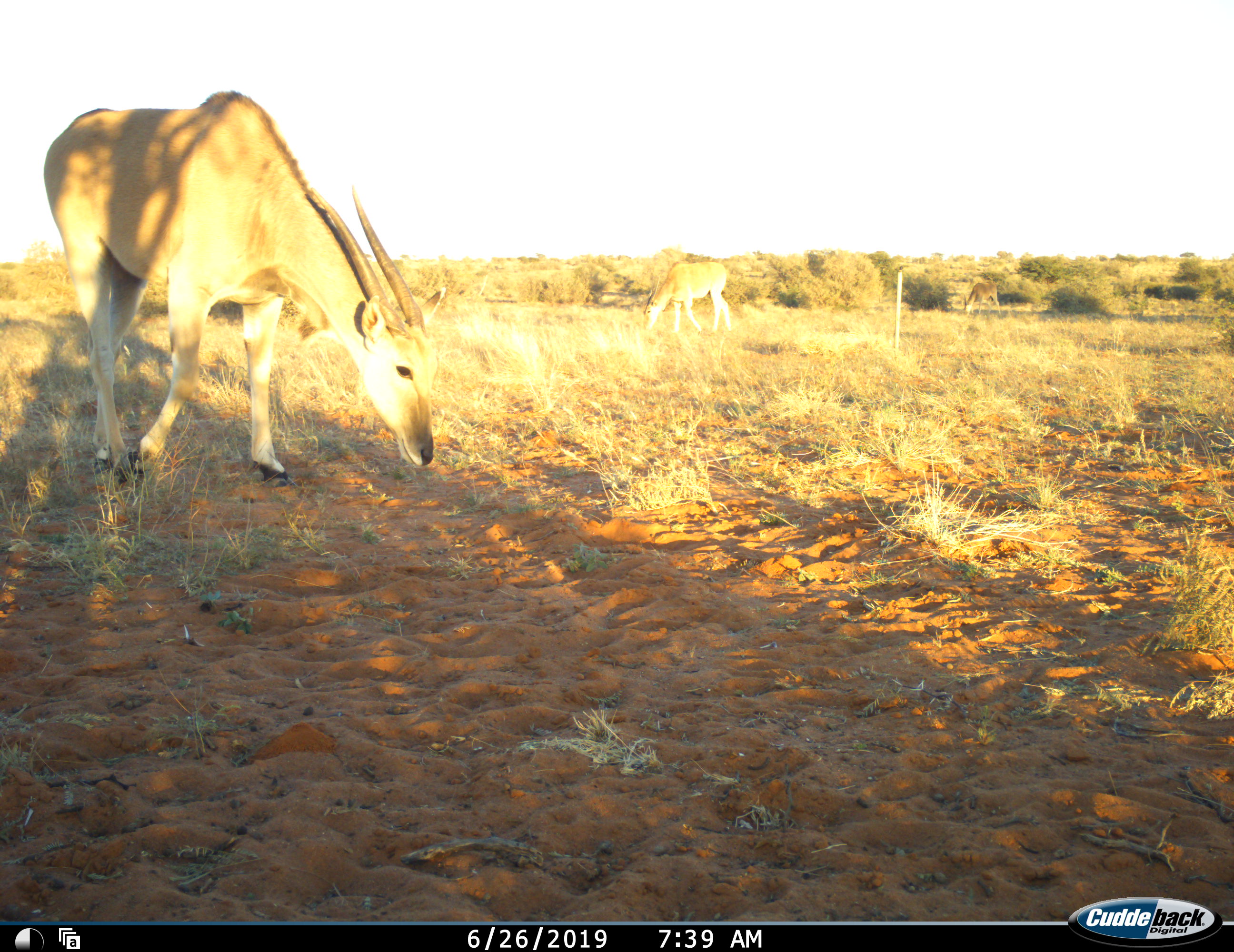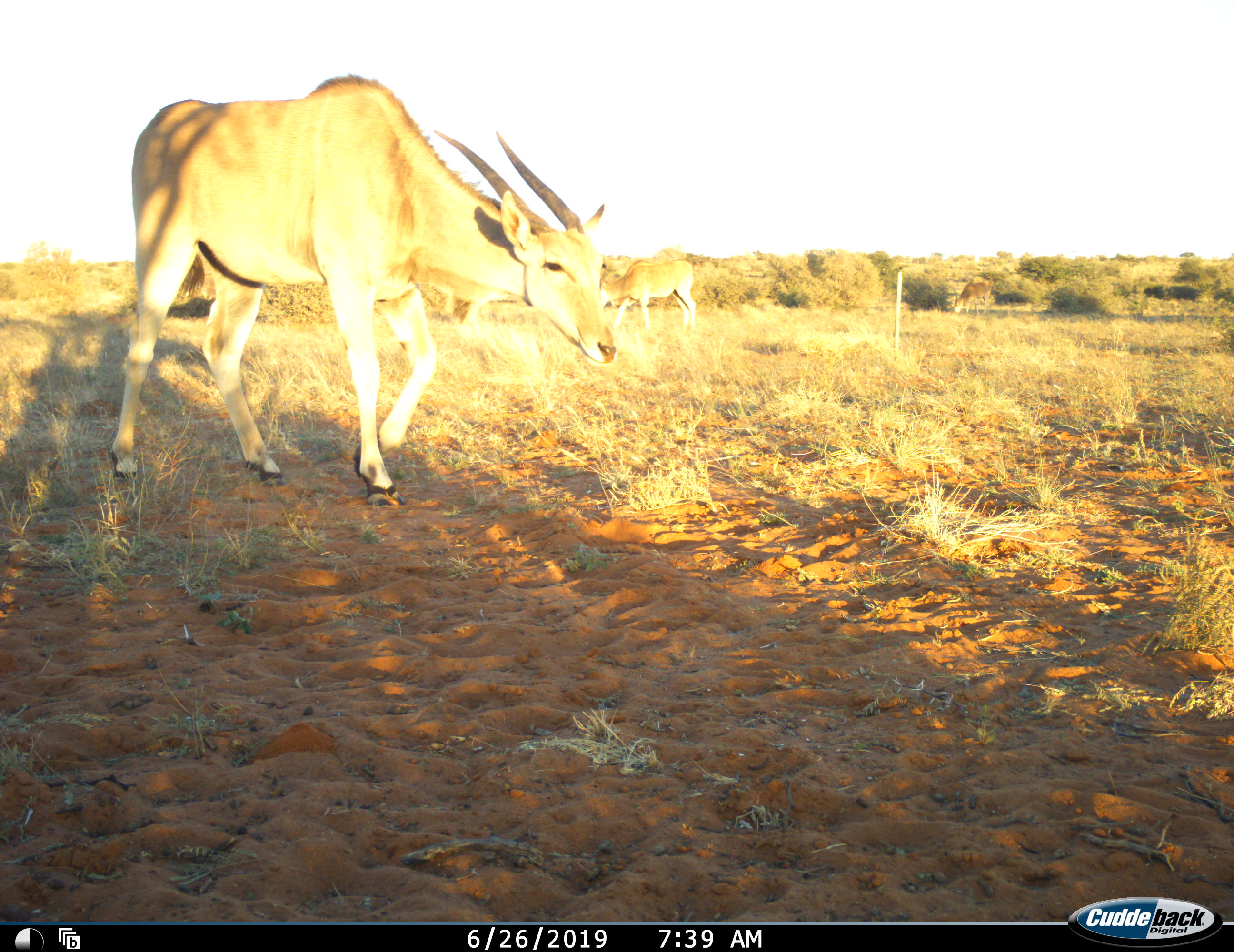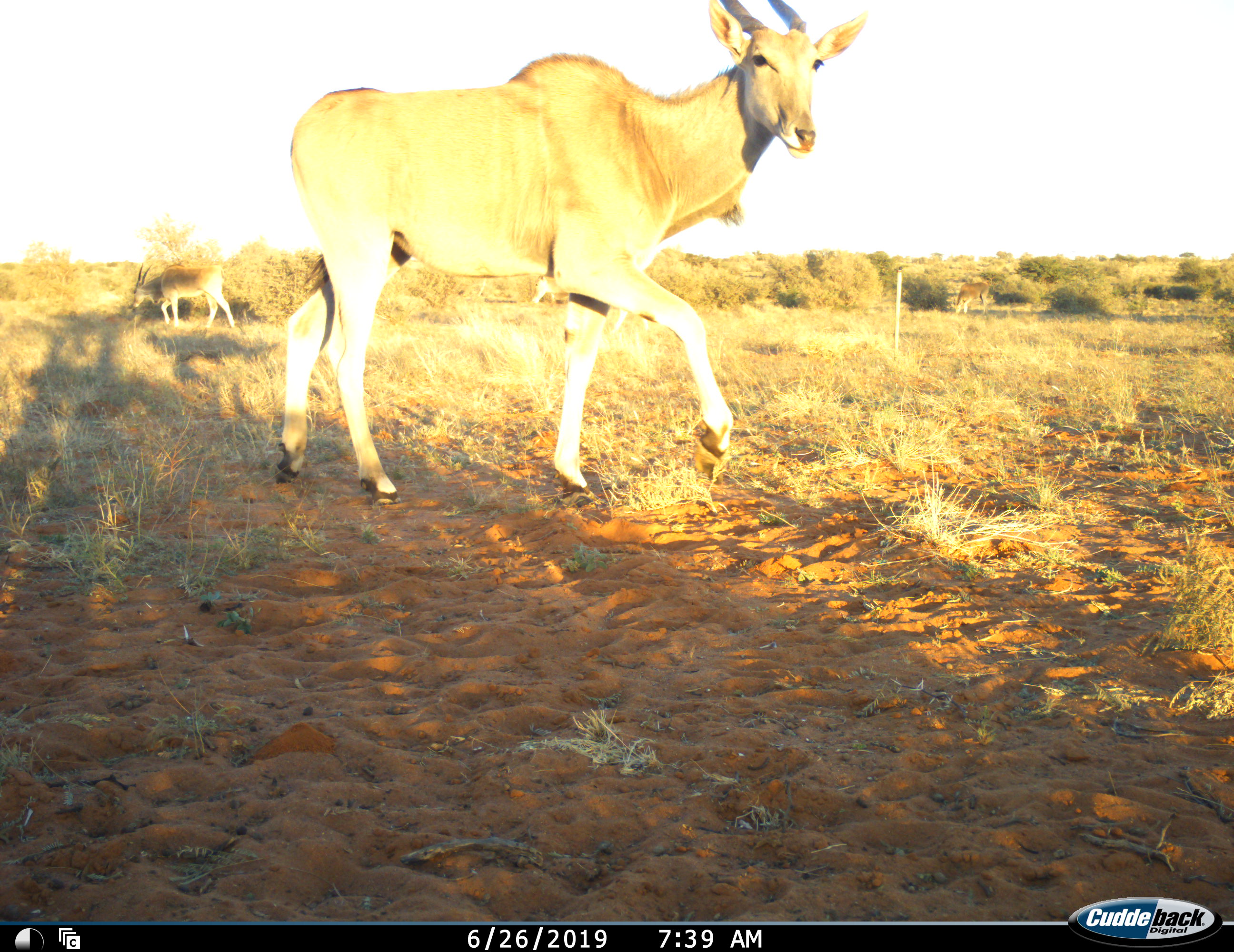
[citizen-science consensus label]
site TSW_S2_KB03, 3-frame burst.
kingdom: Animalia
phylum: Chordata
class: Mammalia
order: Artiodactyla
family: Bovidae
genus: Tragelaphus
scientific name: Tragelaphus oryx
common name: eland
Eland (Tragelaphus oryx), count 4. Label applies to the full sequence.